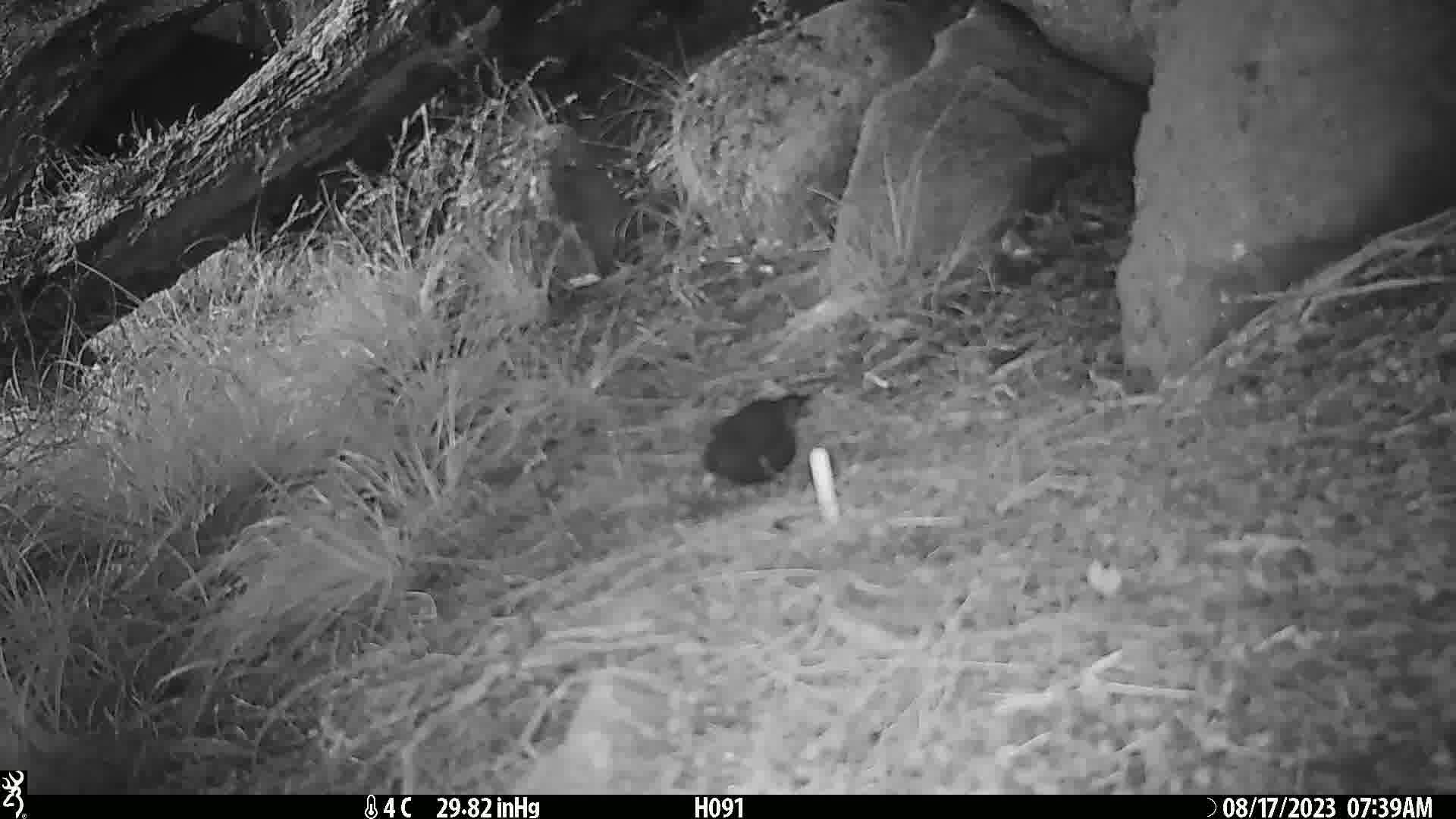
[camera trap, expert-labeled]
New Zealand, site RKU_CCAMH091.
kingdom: Animalia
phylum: Chordata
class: Aves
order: Passeriformes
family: Turdidae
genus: Turdus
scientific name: Turdus merula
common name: eurasian blackbird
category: blackbird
Blackbird (eurasian blackbird) (Turdus merula).